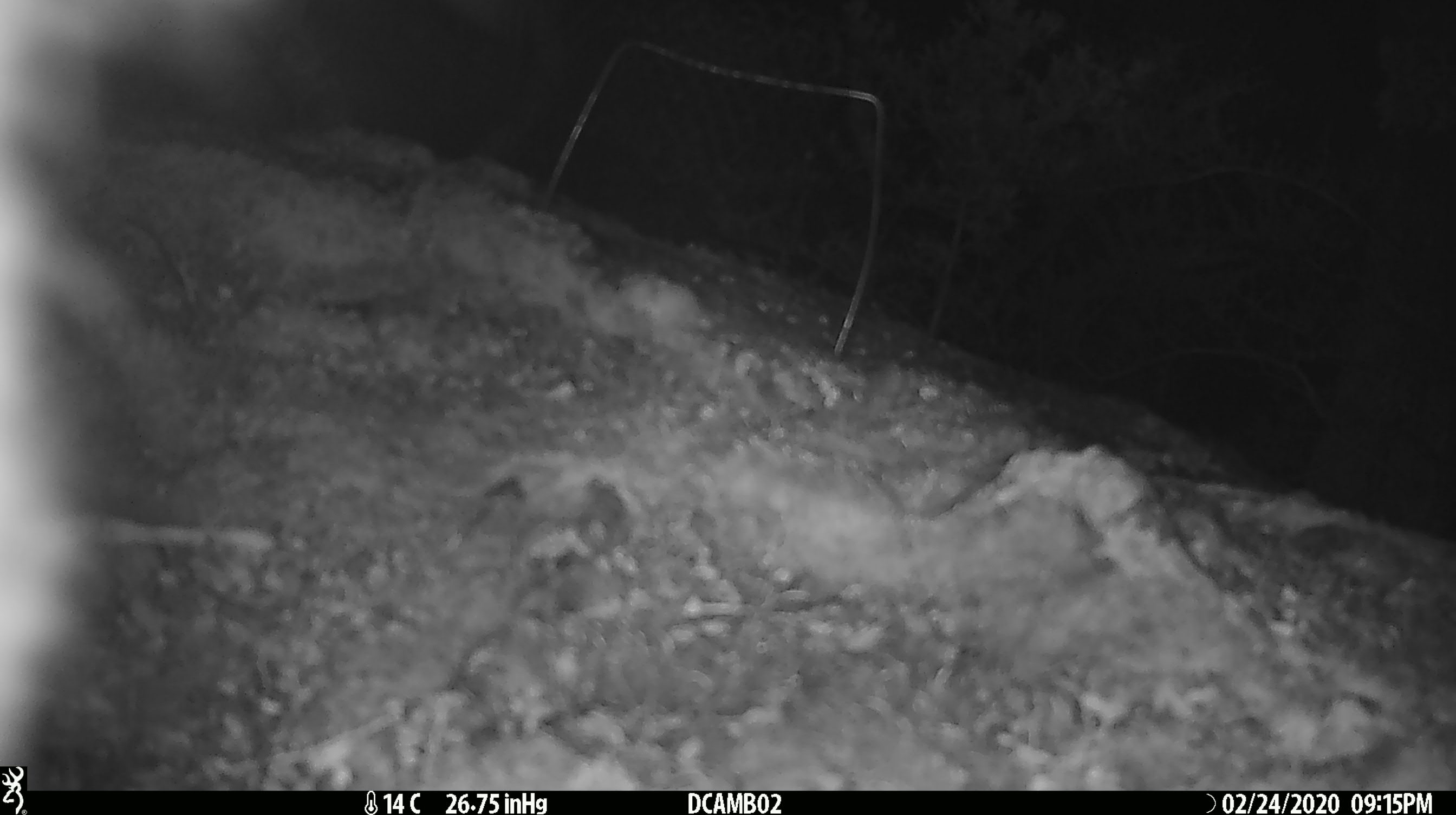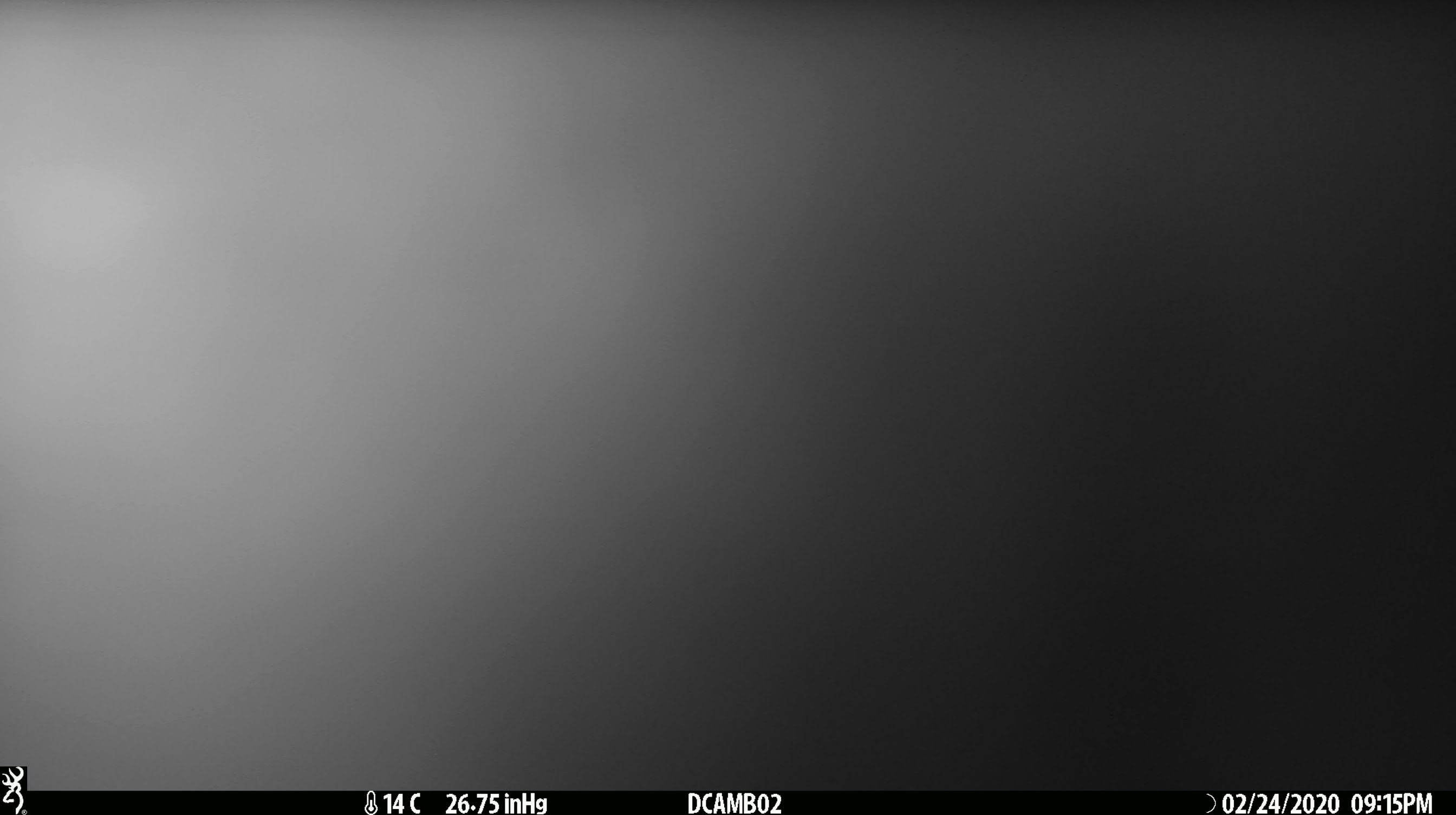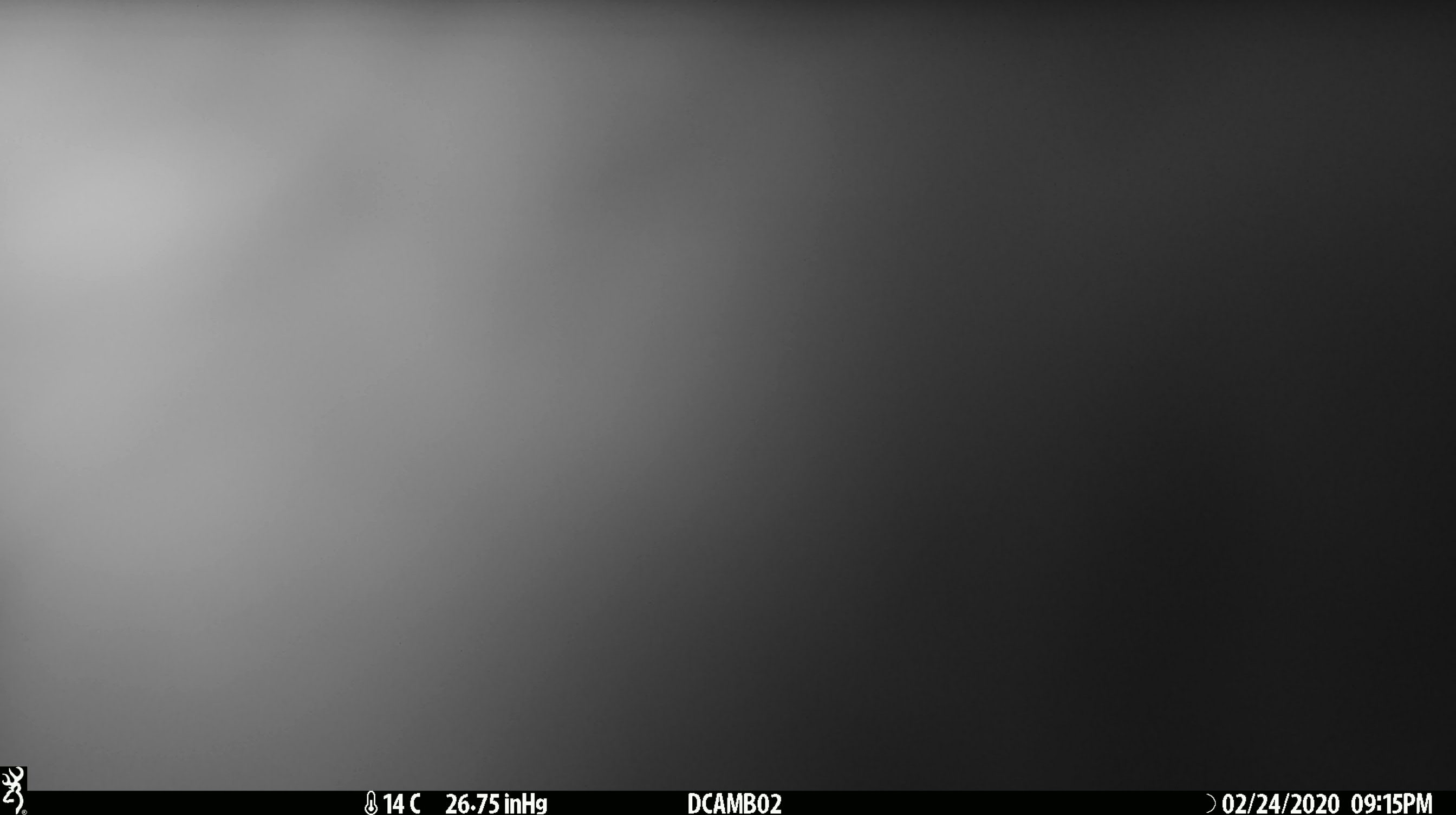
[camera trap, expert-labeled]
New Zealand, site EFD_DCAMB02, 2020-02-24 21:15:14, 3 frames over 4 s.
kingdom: Animalia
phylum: Chordata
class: Mammalia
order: Diprotodontia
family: Phalangeridae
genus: Trichosurus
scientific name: Trichosurus vulpecula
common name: common brushtail possum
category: possum